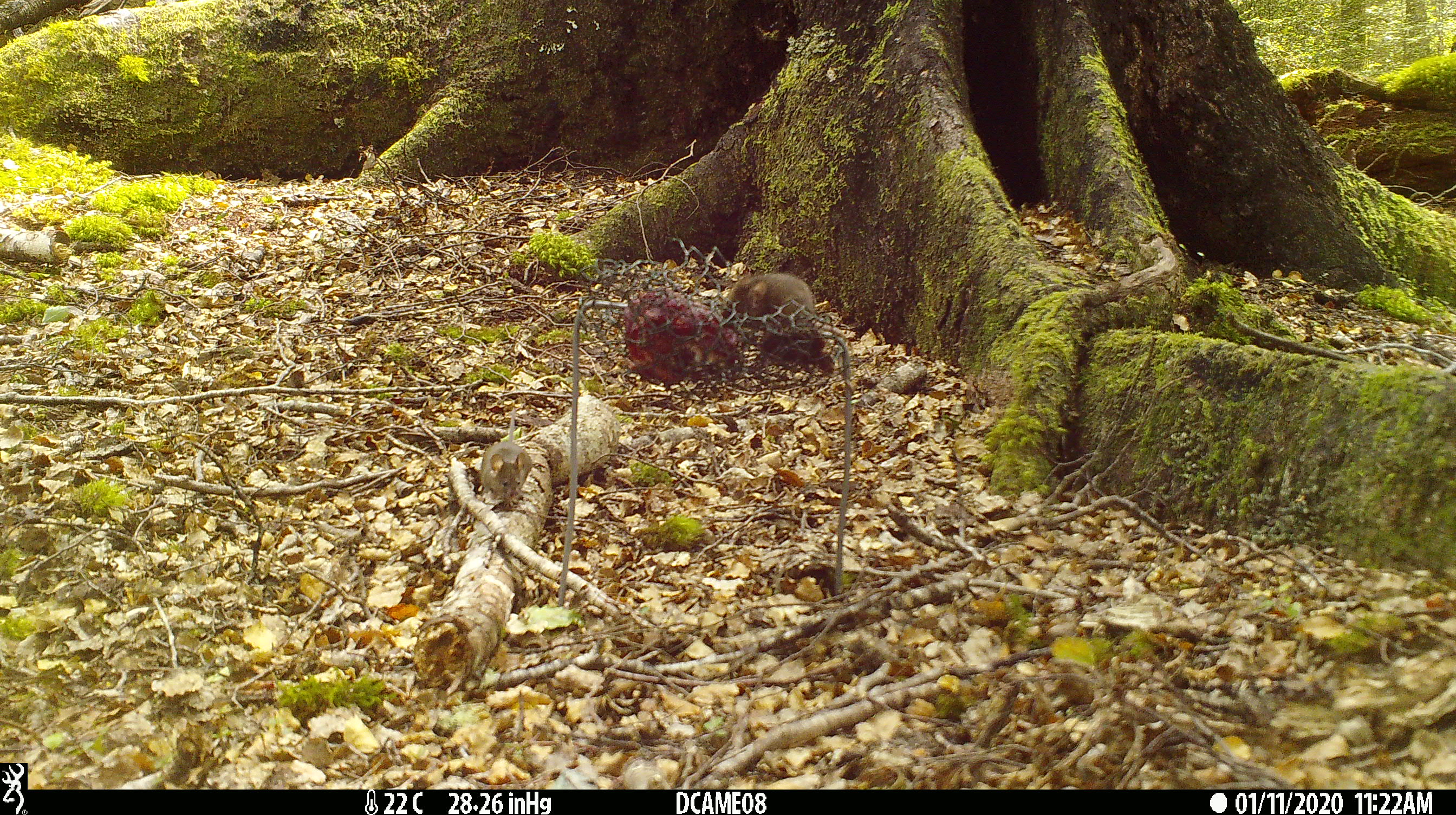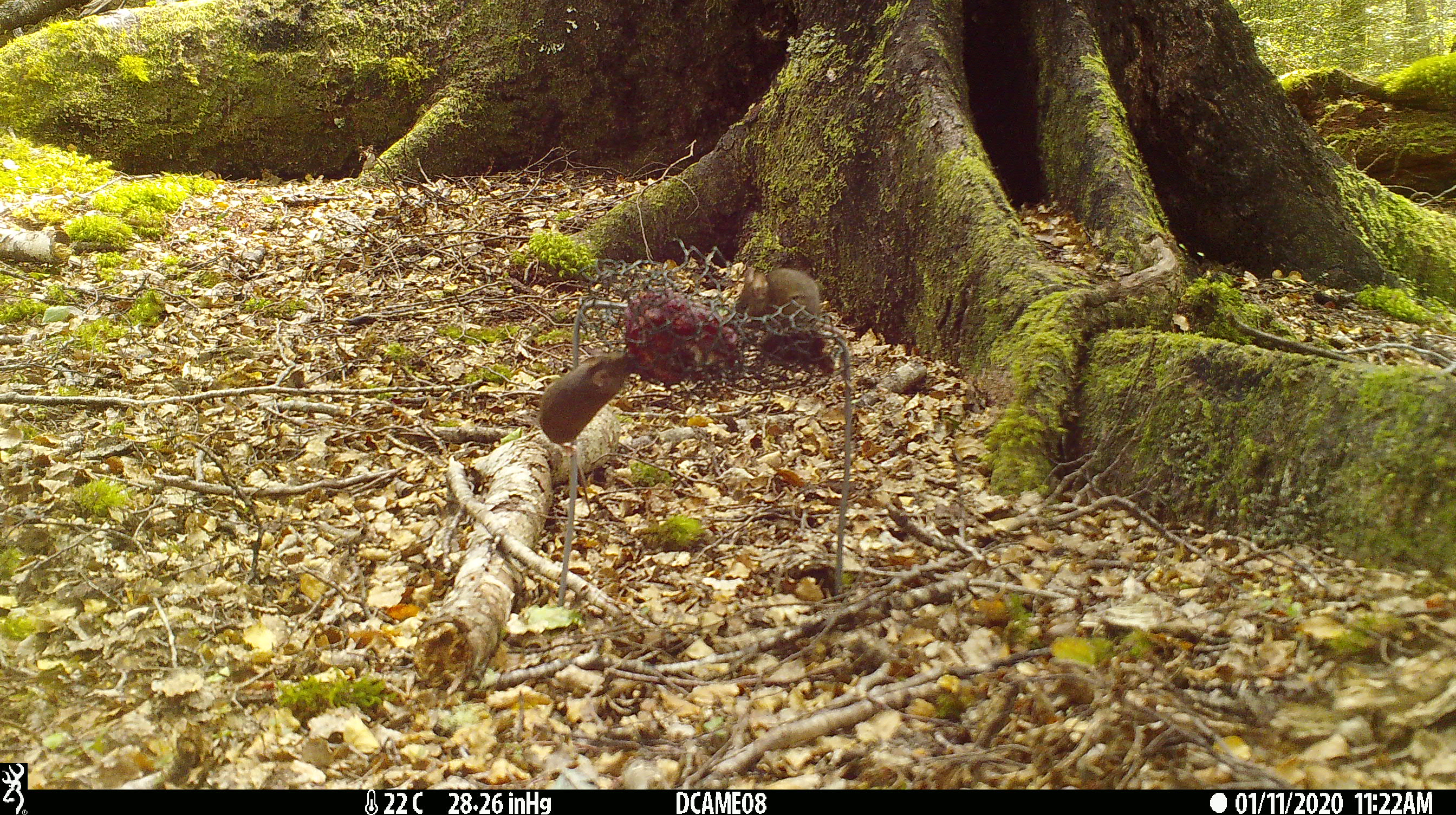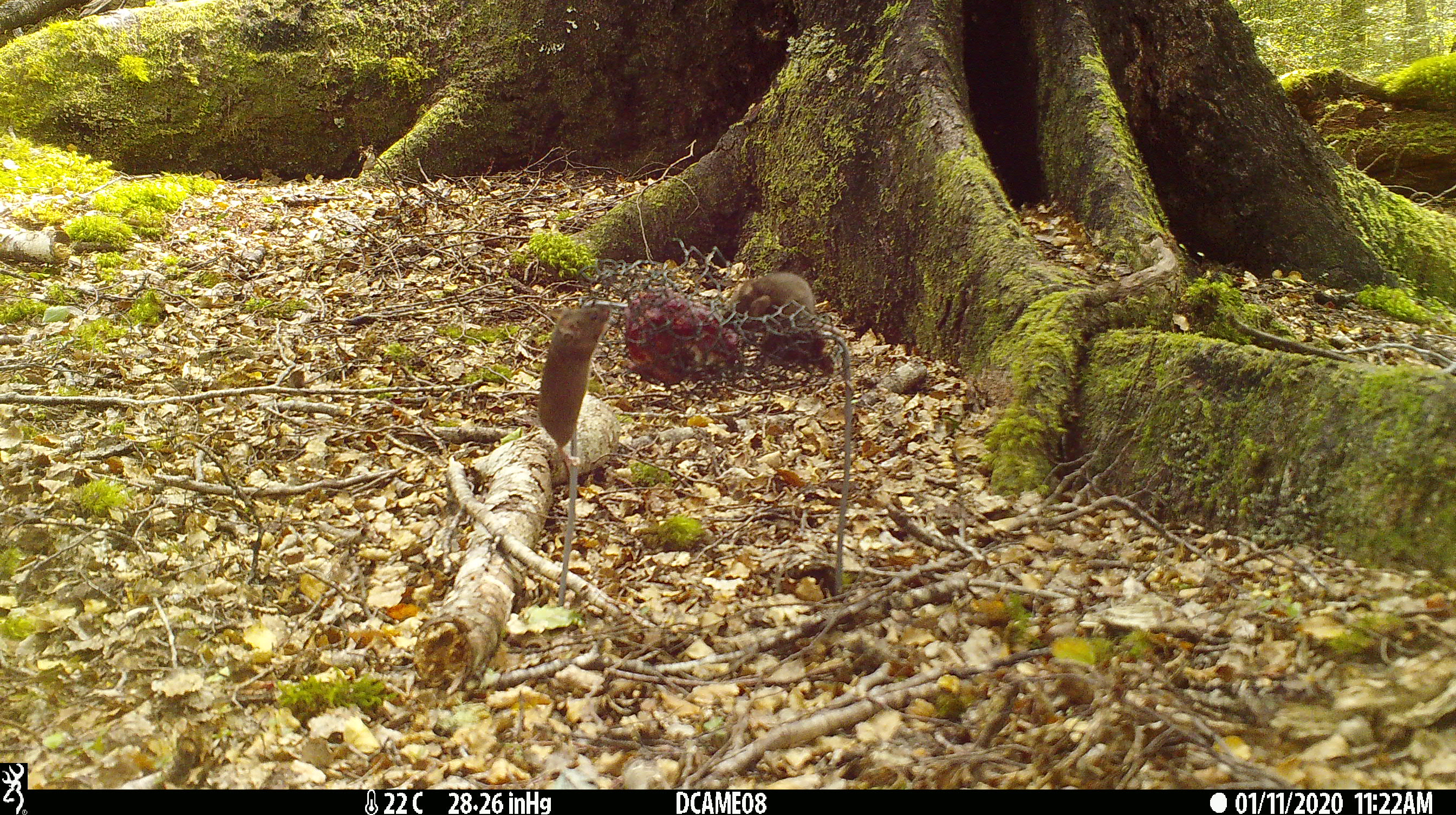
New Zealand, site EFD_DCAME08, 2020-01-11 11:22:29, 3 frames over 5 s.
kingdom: Animalia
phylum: Chordata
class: Mammalia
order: Rodentia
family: Muridae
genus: Mus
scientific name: Mus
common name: mouse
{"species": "mouse (Mus)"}